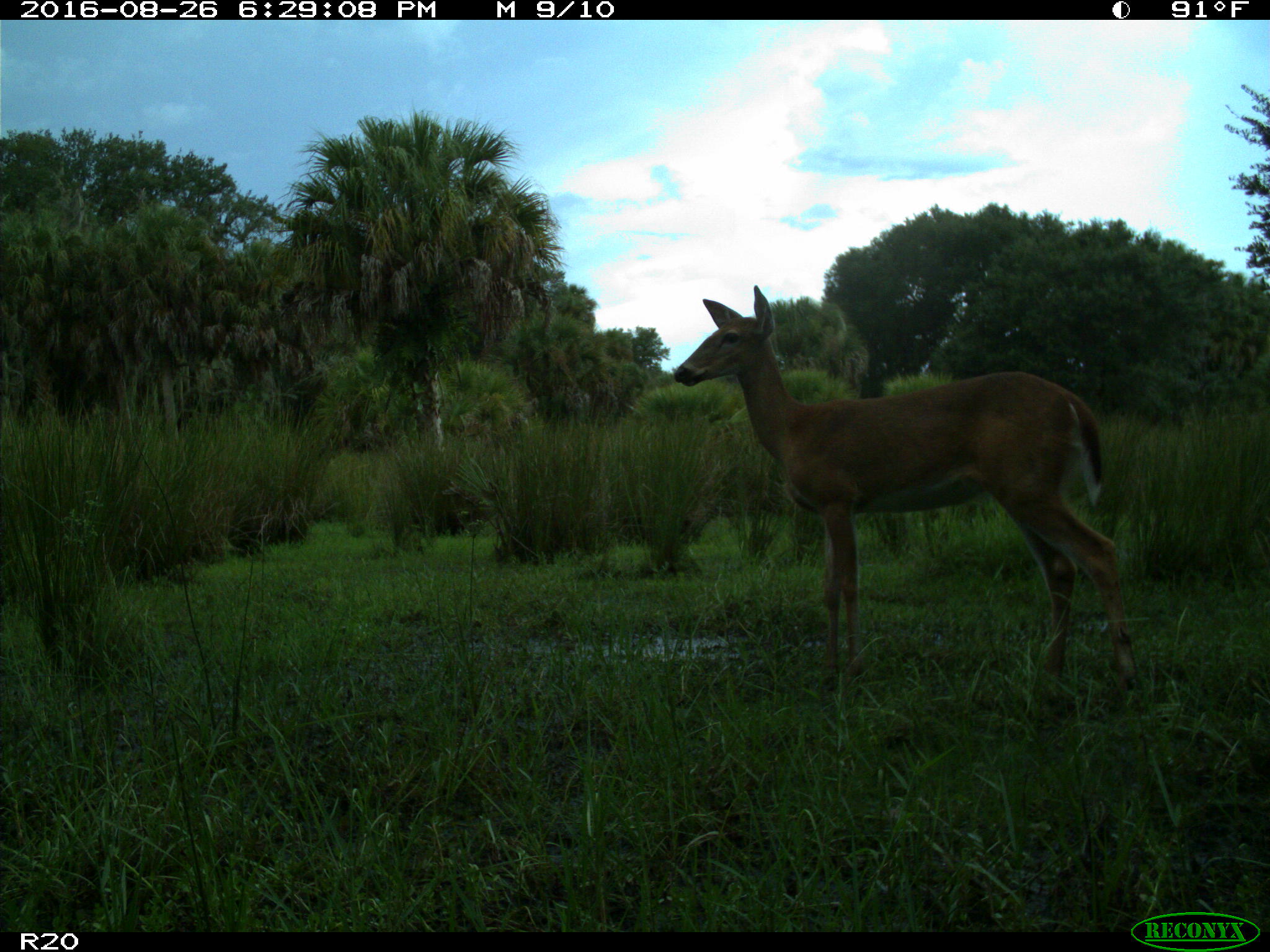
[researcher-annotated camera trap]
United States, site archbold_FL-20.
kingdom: Animalia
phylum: Chordata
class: Mammalia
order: Artiodactyla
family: Cervidae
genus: Odocoileus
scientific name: Odocoileus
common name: deer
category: unidentified deer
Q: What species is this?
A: Unidentified deer (deer) (Odocoileus).